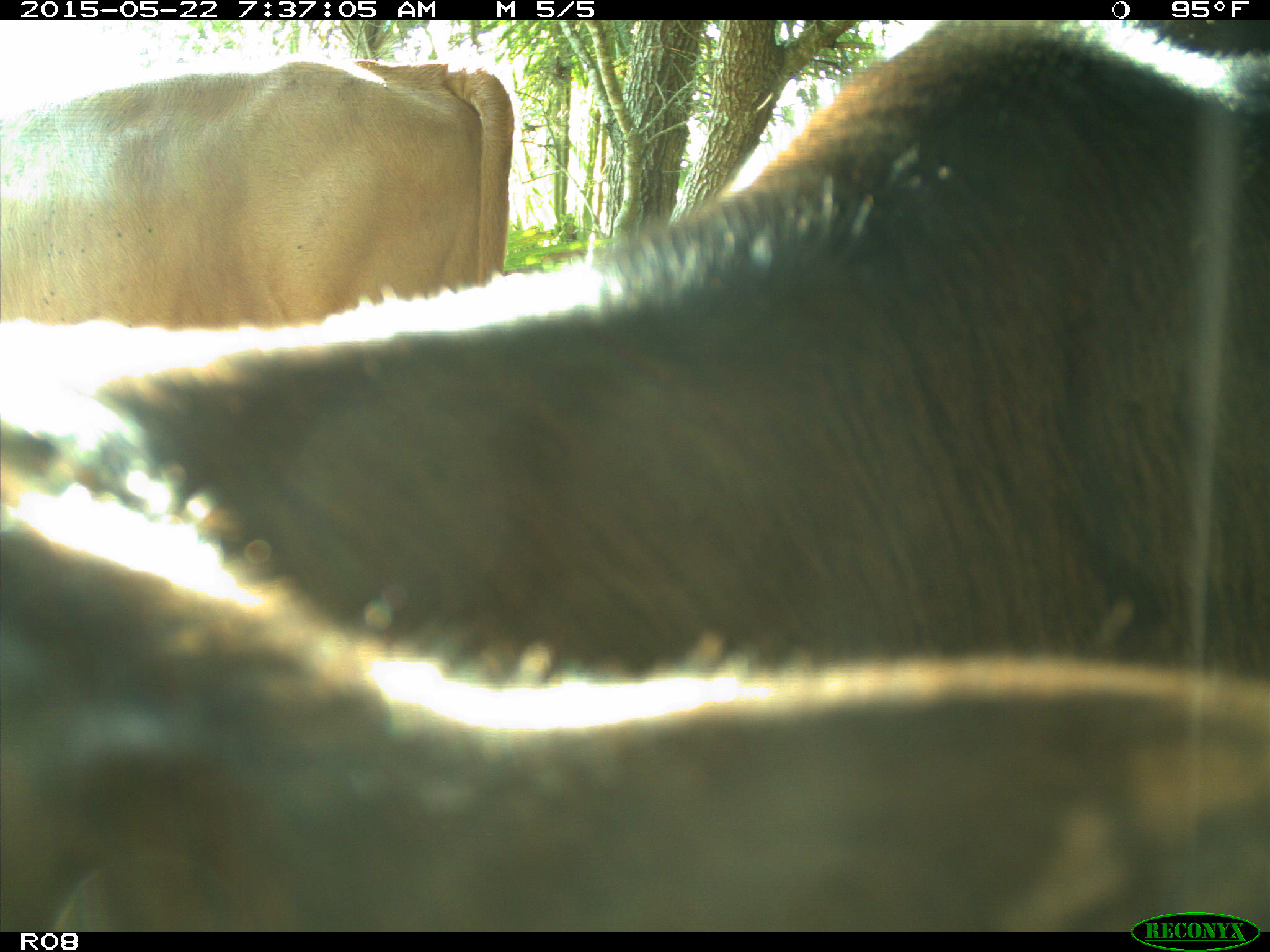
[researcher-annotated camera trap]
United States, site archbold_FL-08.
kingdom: Animalia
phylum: Chordata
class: Mammalia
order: Artiodactyla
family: Bovidae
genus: Bos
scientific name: Bos taurus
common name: domestic cow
Bos taurus (domestic cow).